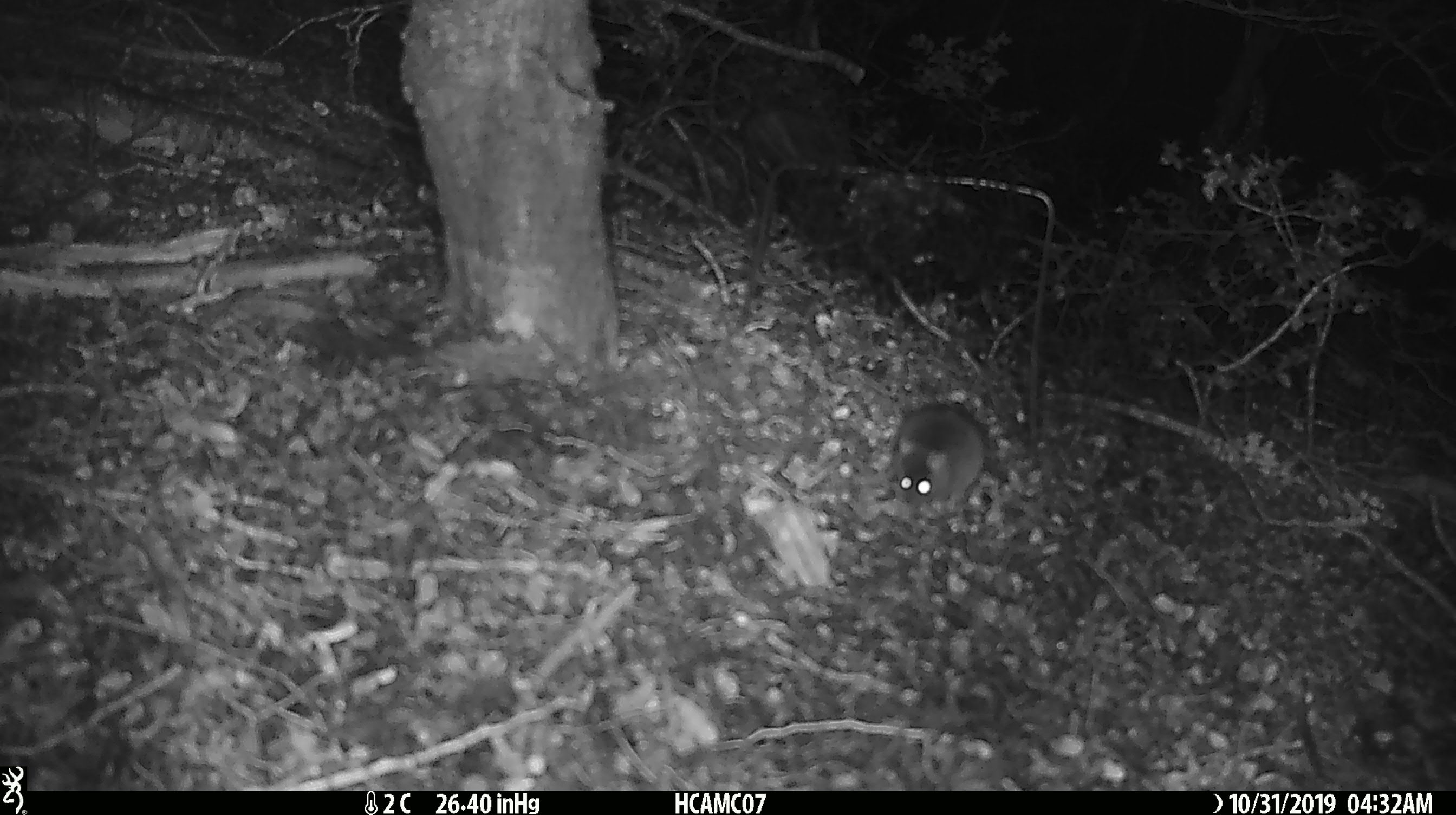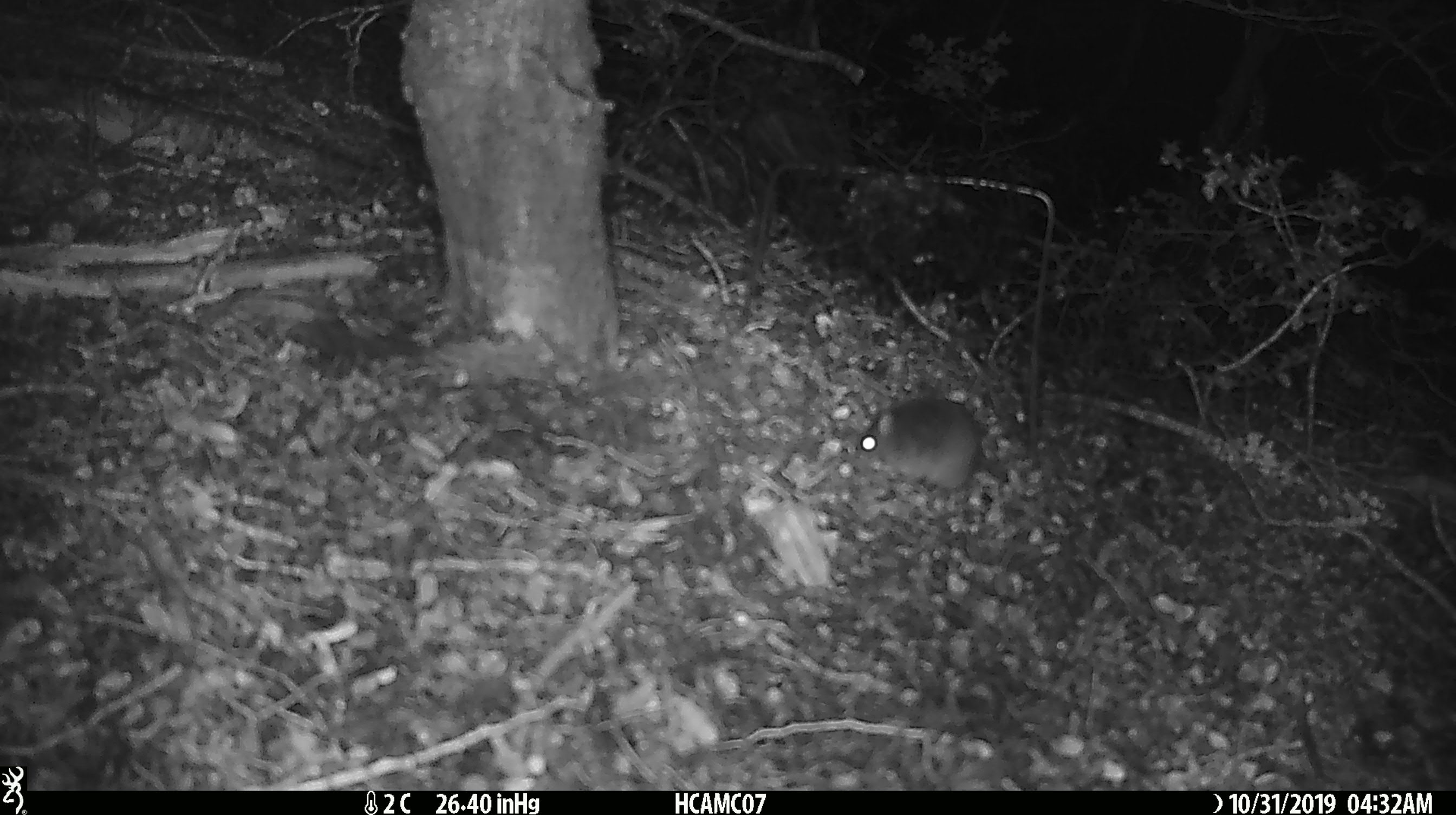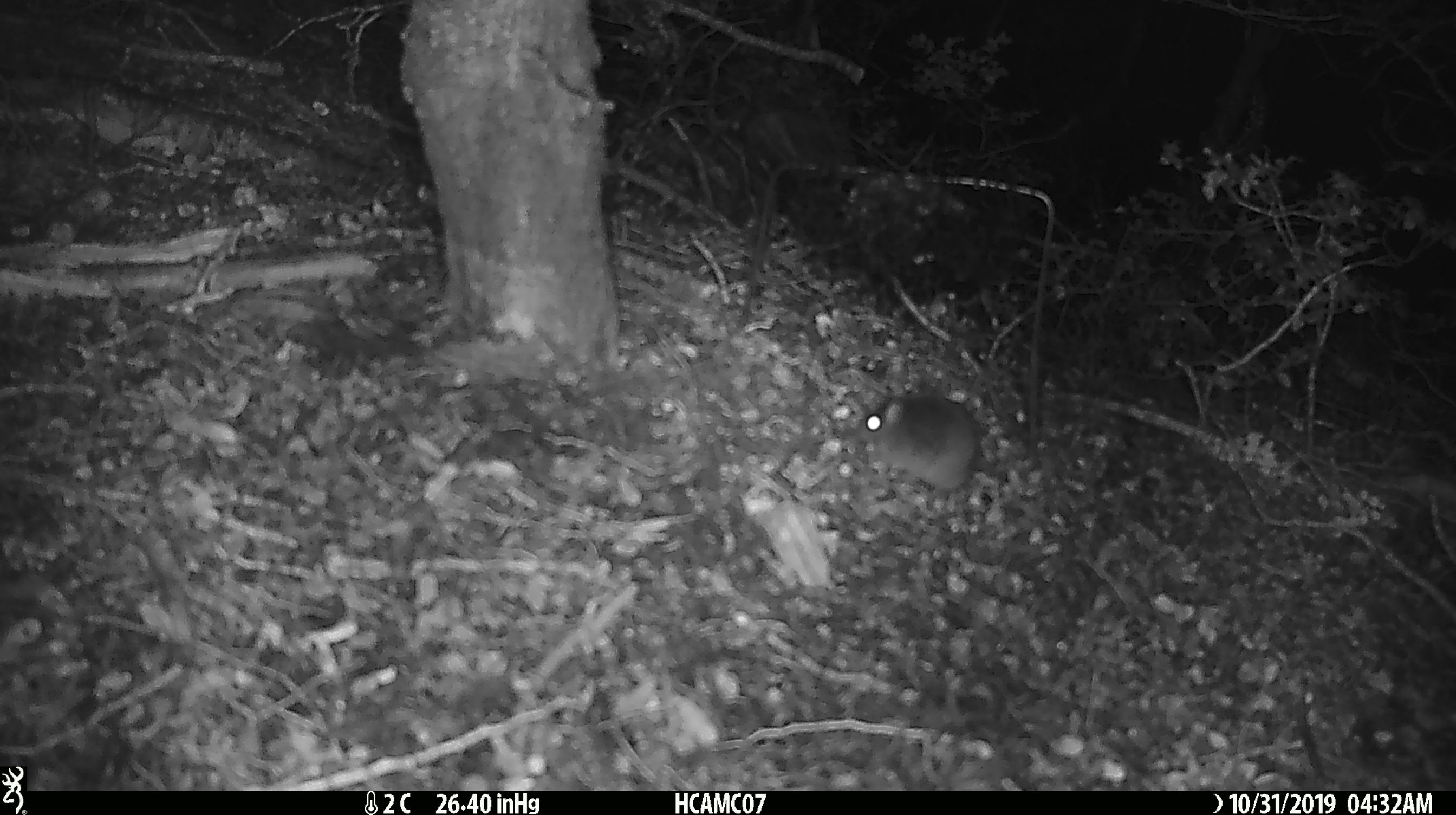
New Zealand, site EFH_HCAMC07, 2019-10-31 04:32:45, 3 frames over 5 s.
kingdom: Animalia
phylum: Chordata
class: Mammalia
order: Rodentia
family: Muridae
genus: Mus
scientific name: Mus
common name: mouse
Mouse (Mus).